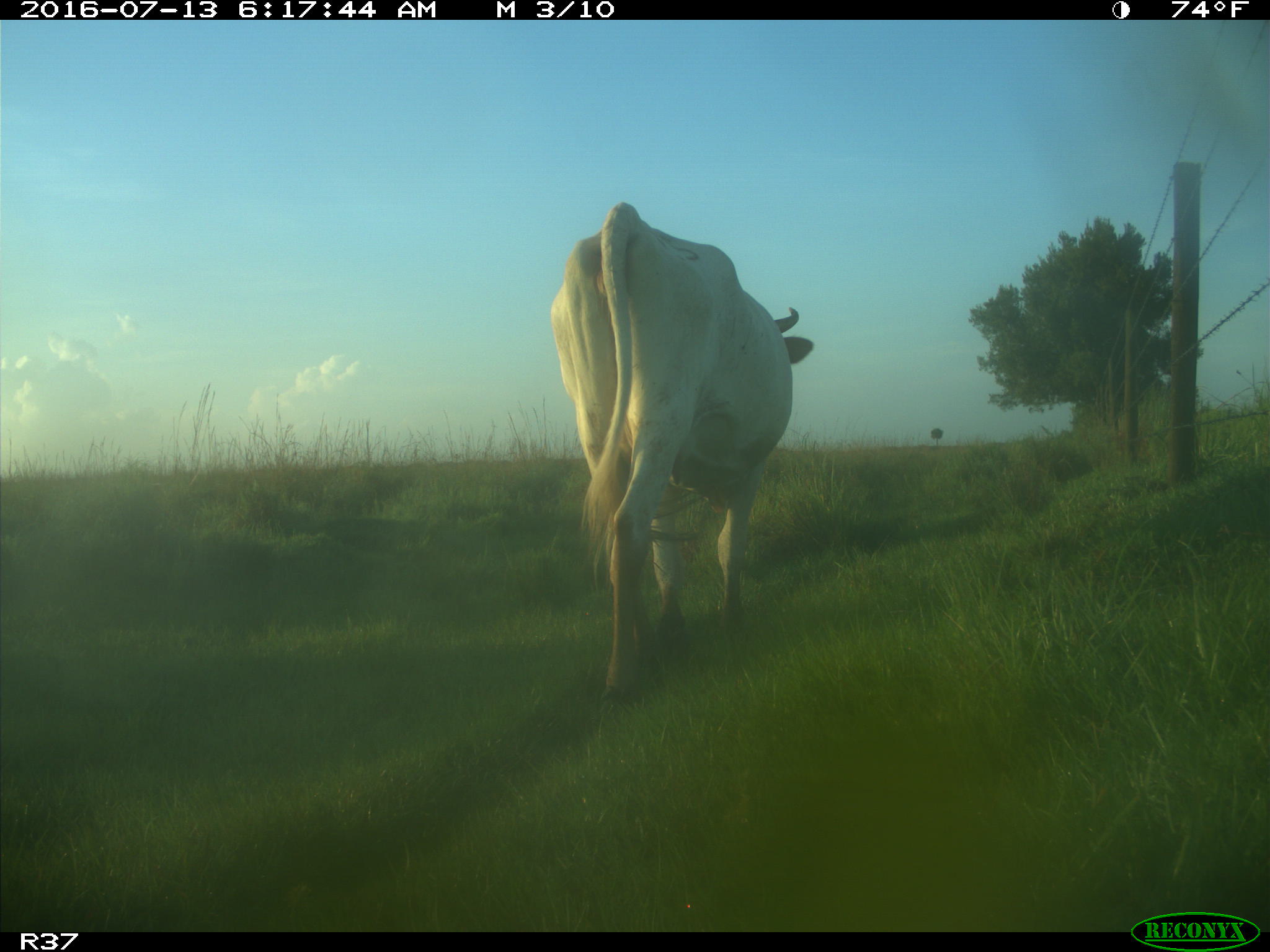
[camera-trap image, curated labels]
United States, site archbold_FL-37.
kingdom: Animalia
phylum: Chordata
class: Mammalia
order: Artiodactyla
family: Bovidae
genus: Bos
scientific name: Bos taurus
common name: domestic cow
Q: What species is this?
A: Bos taurus (domestic cow).